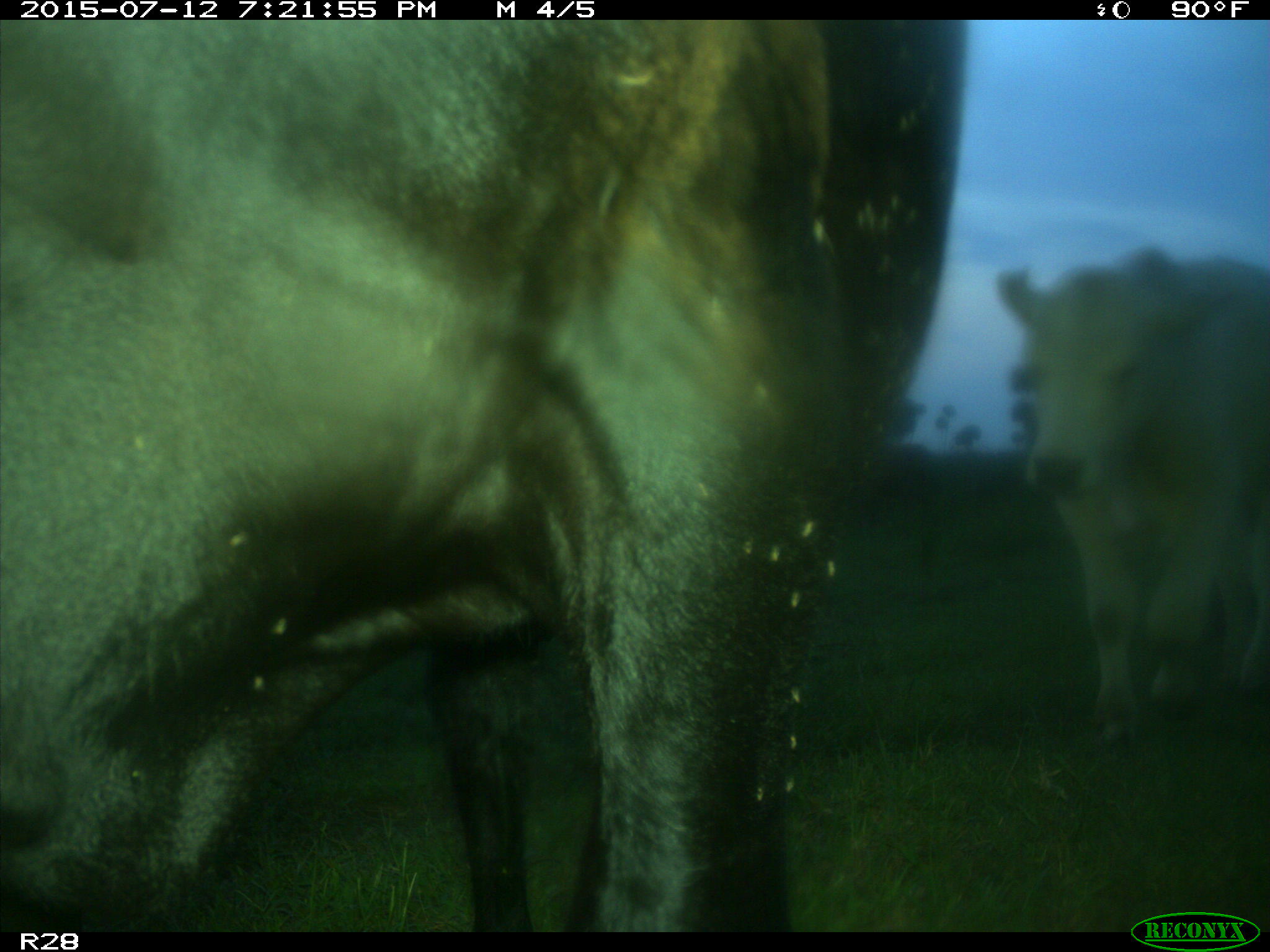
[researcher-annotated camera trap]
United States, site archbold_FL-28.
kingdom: Animalia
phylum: Chordata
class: Mammalia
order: Artiodactyla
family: Bovidae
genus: Bos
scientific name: Bos taurus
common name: domestic cow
Bos taurus (domestic cow).